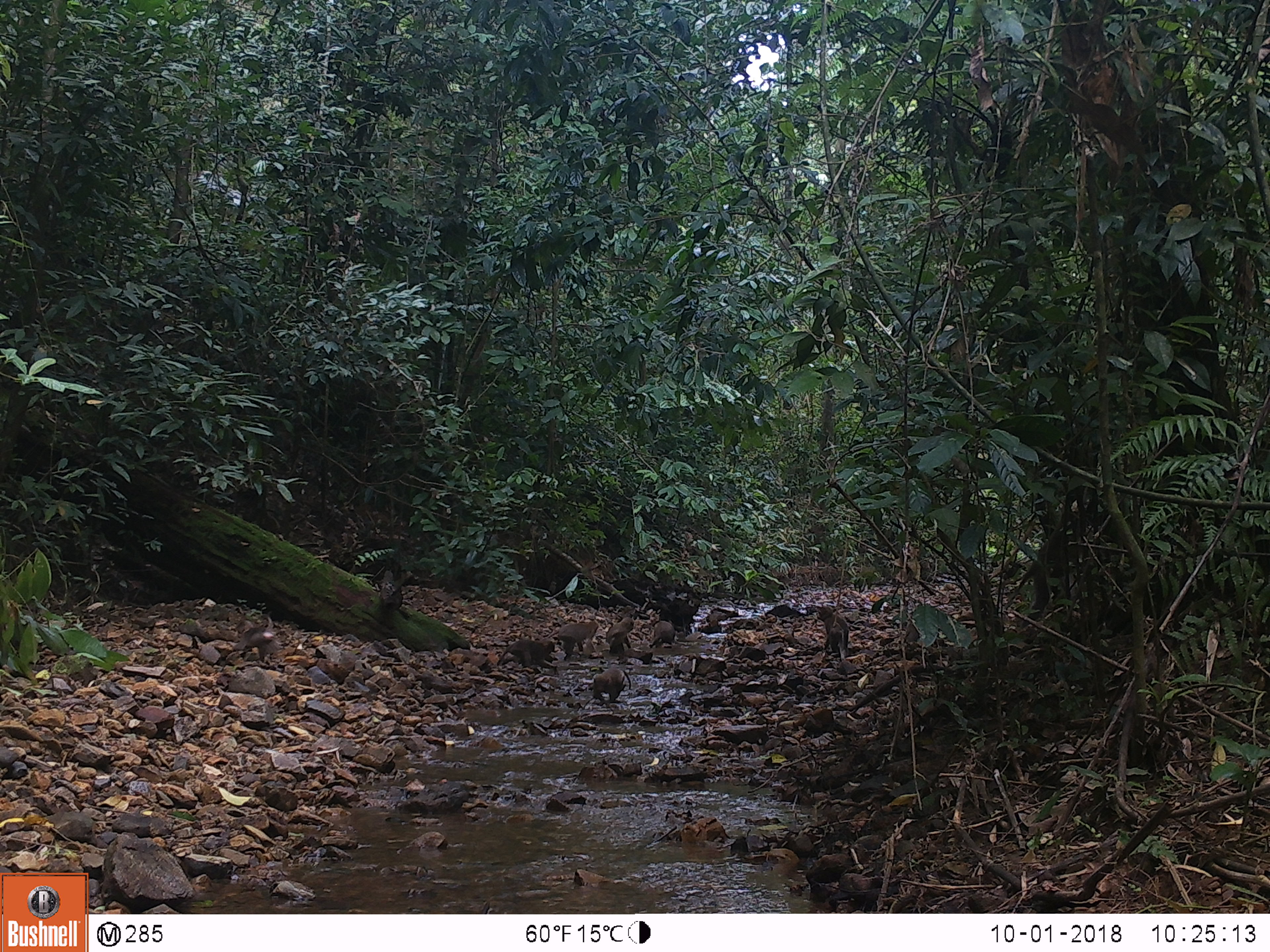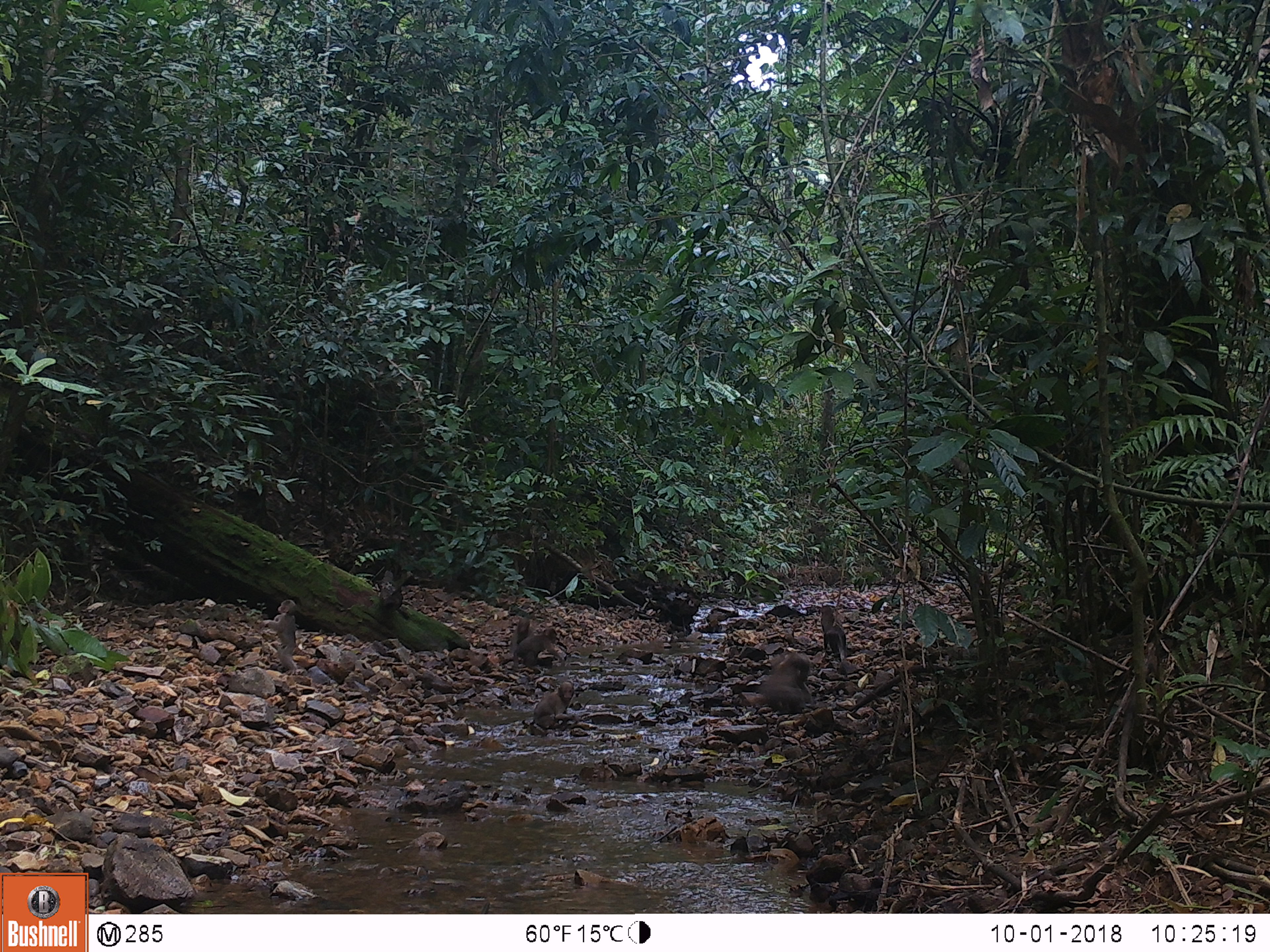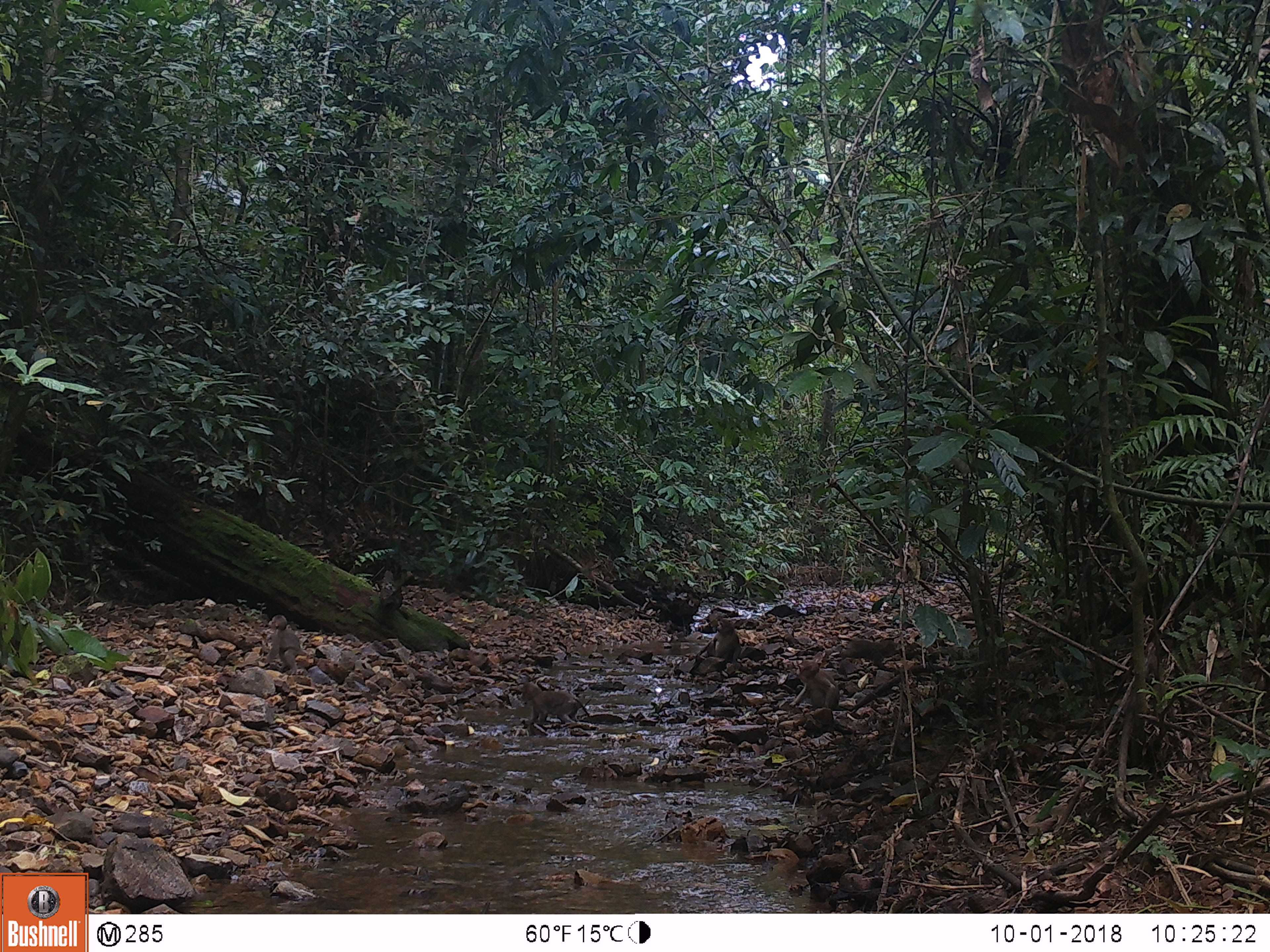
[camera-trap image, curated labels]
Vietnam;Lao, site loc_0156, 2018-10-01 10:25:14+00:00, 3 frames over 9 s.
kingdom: Animalia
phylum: Chordata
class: Mammalia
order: Primates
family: Cercopithecidae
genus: Macaca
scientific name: Macaca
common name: macaques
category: assam or rhesus macaque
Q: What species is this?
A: Assam or rhesus macaque (macaques) (Macaca).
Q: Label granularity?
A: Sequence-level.